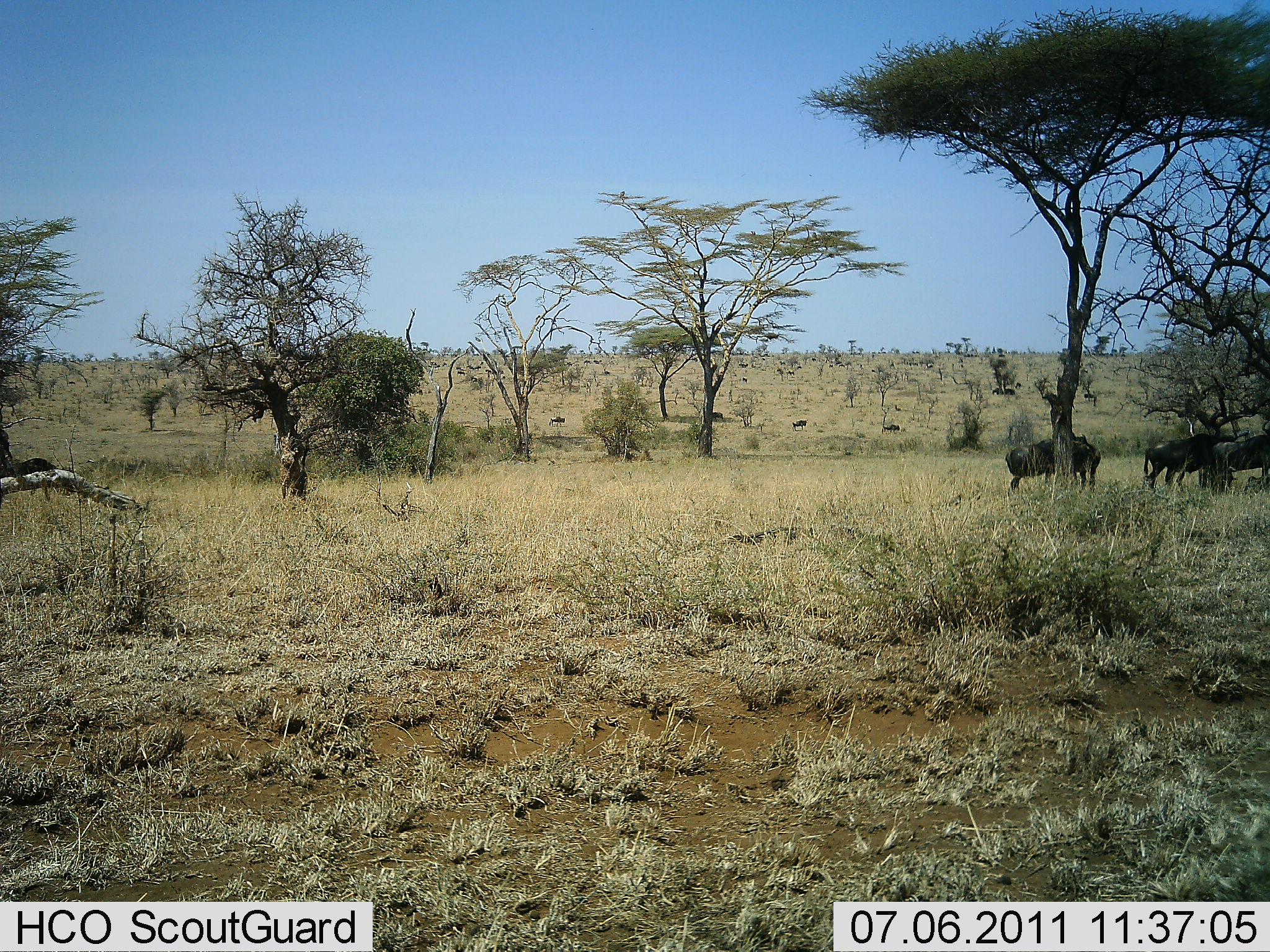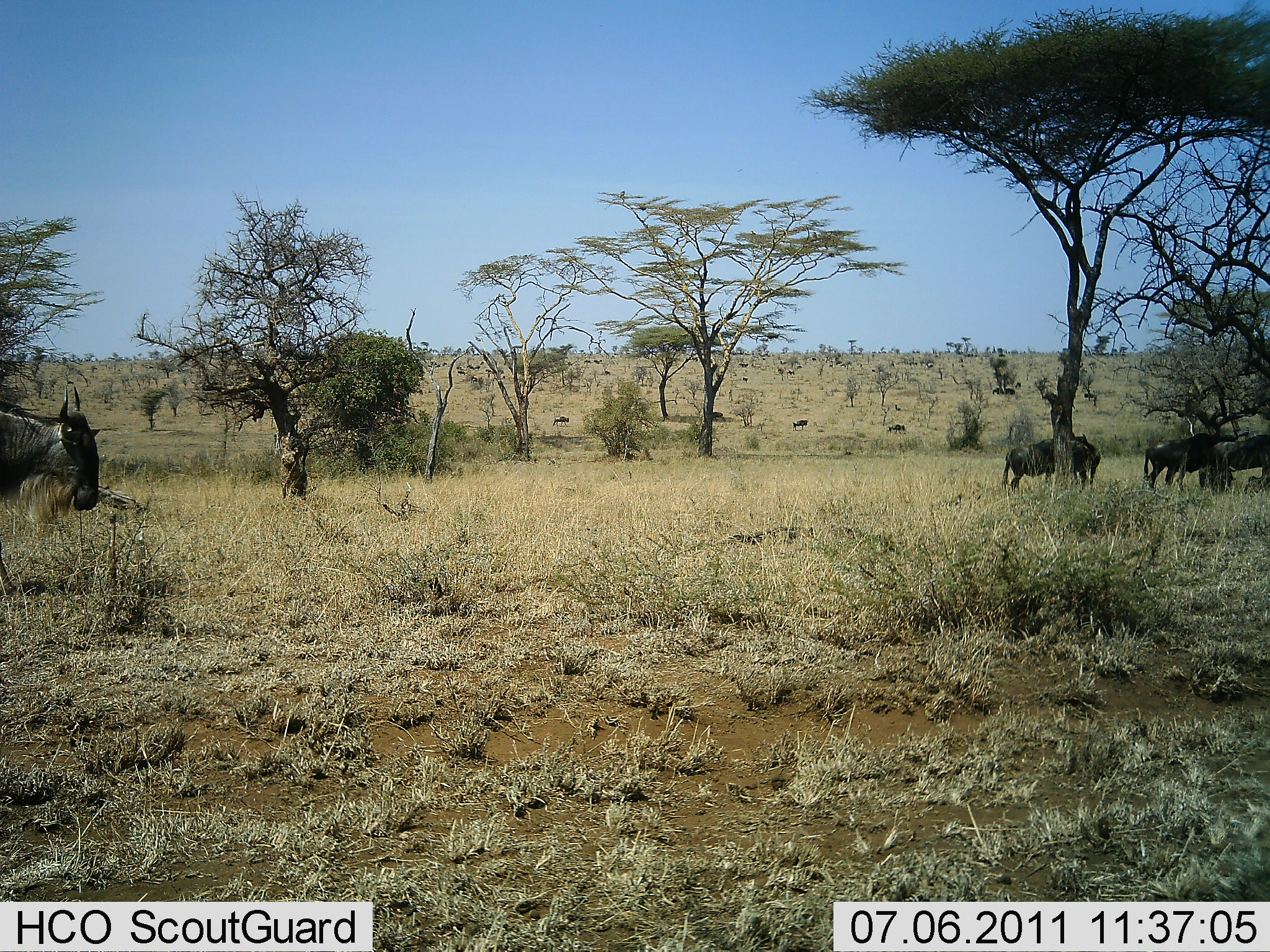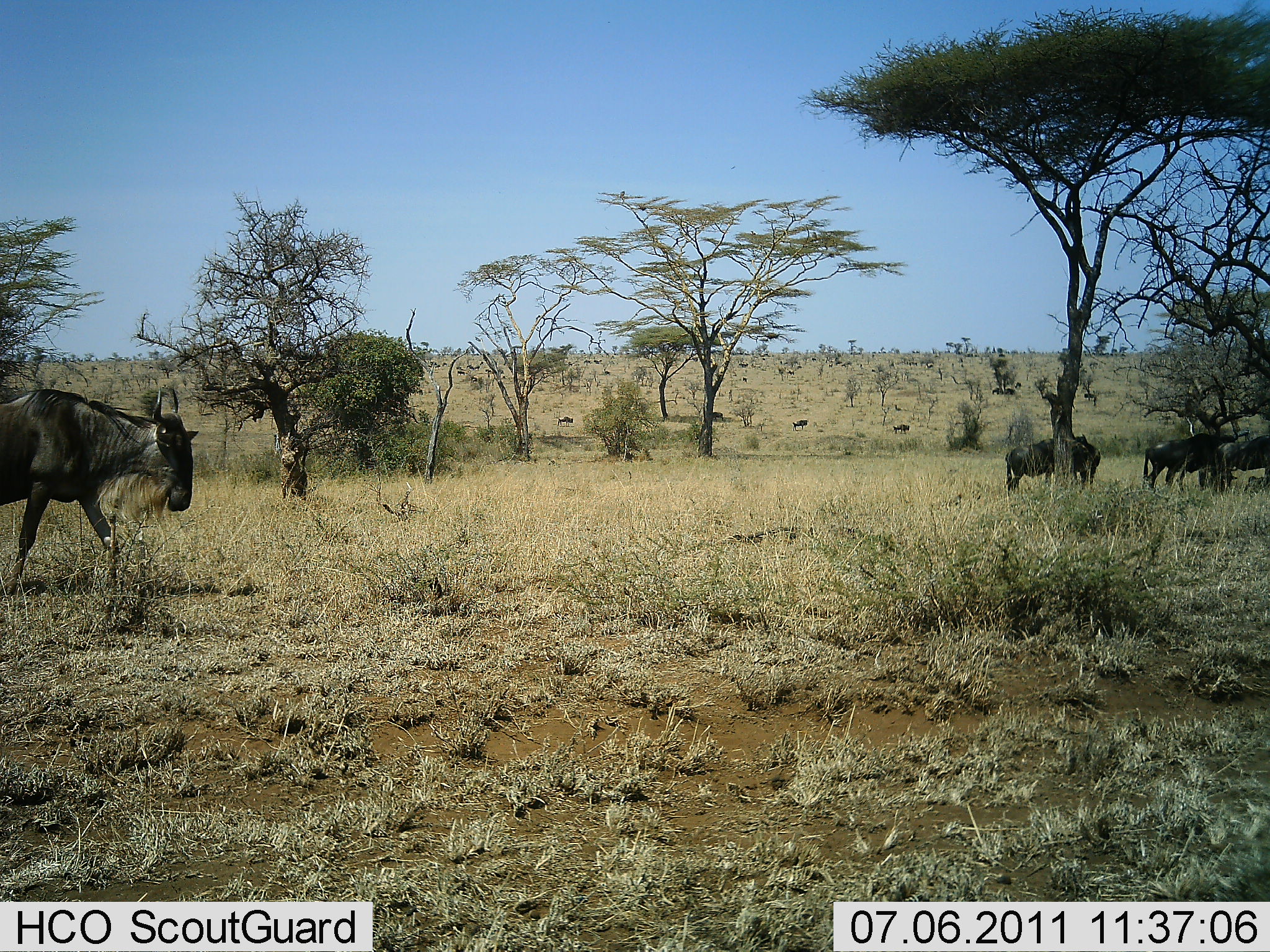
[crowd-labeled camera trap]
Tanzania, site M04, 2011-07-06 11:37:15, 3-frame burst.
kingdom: Animalia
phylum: Chordata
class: Mammalia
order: Artiodactyla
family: Bovidae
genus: Connochaetes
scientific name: Connochaetes taurinus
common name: blue wildebeest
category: wildebeest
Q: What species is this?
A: Wildebeest (blue wildebeest) (Connochaetes taurinus).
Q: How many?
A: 4.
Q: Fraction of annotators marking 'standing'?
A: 60%.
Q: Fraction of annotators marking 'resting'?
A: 0%.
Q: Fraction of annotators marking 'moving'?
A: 90%.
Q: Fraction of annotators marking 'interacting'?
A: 0%.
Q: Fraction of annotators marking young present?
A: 0%.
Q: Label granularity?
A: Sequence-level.